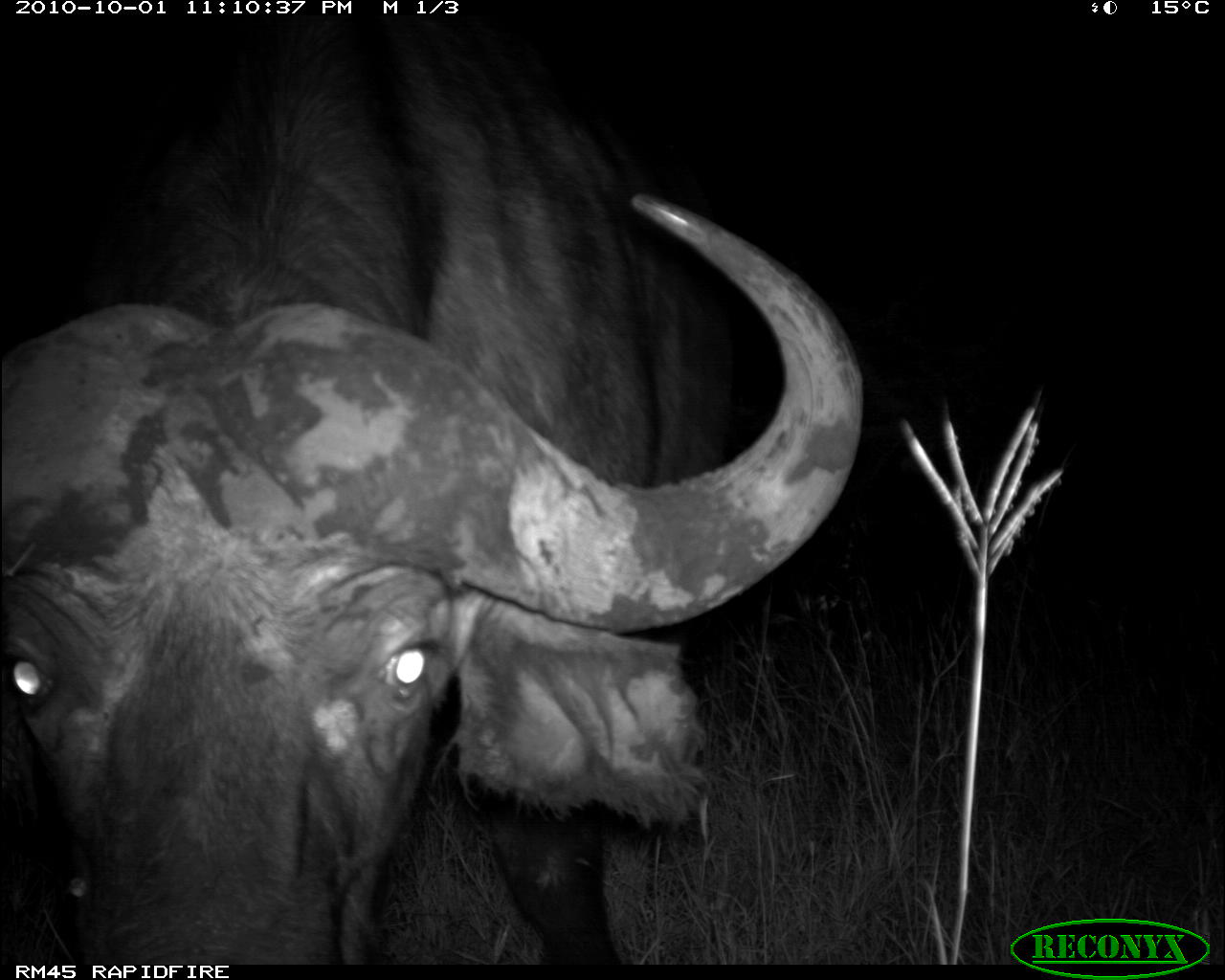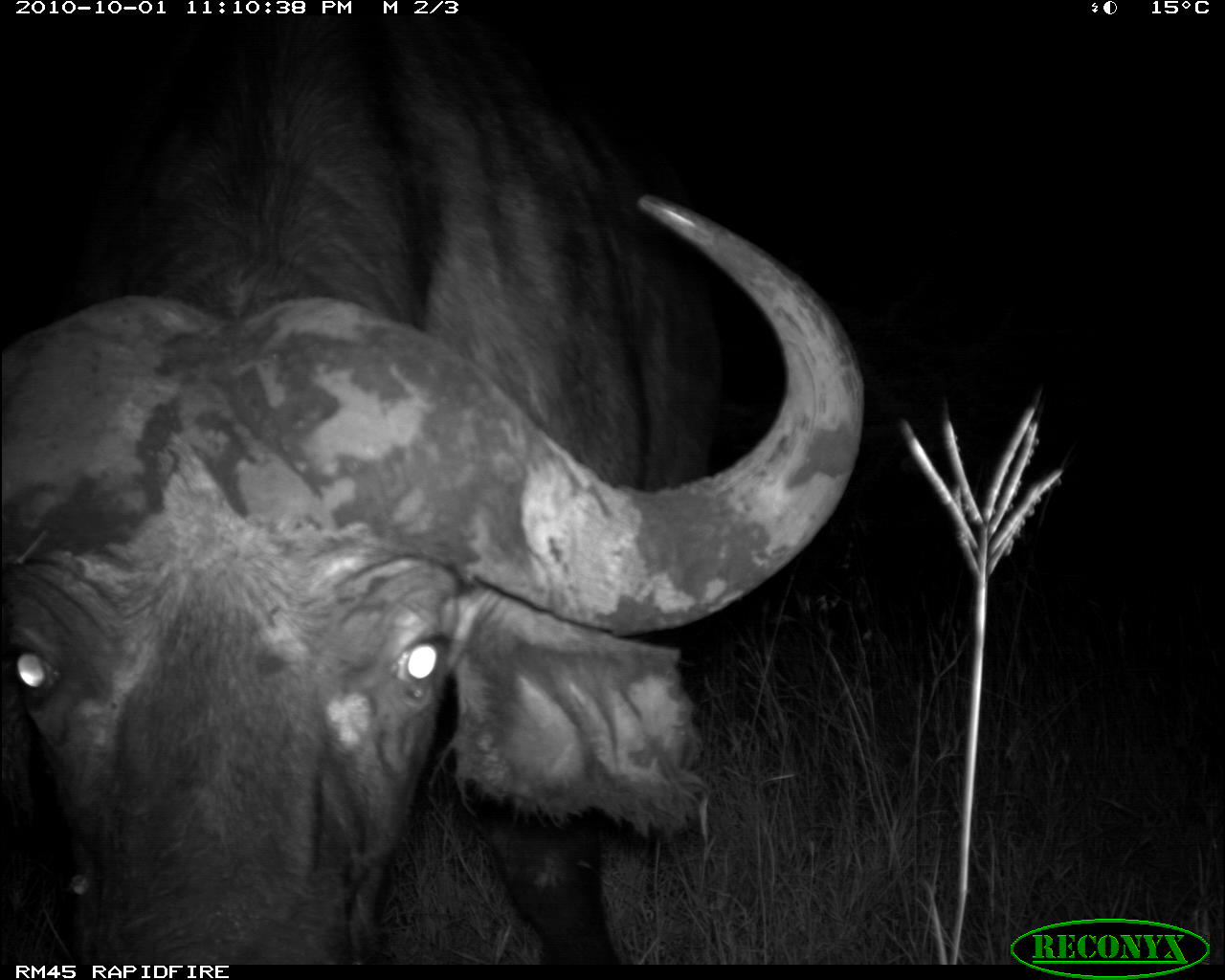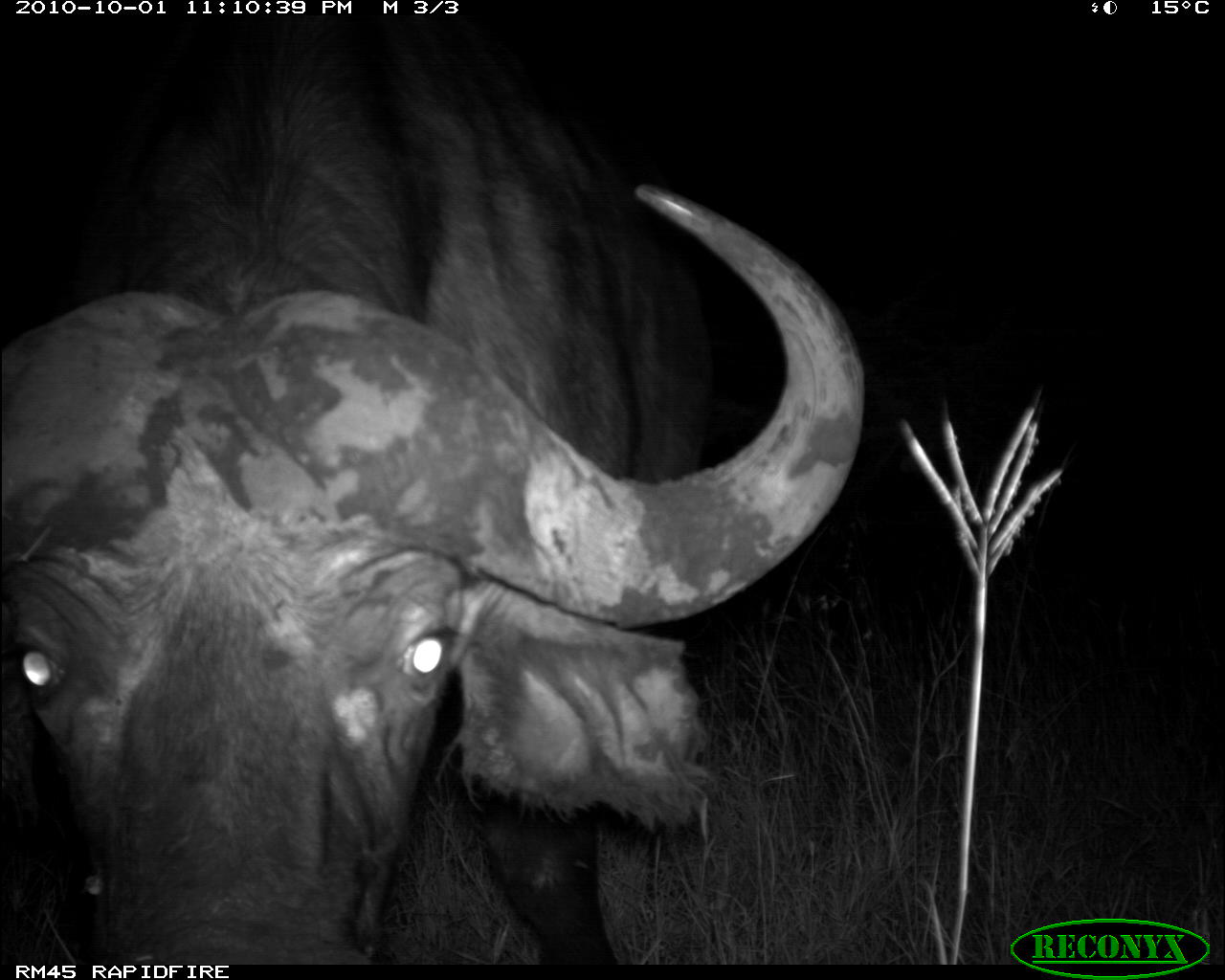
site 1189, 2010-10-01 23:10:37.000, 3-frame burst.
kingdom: Animalia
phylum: Chordata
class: Mammalia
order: Artiodactyla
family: Bovidae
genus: Syncerus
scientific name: Syncerus caffer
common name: african buffalo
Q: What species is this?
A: Syncerus caffer (african buffalo).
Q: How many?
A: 1.